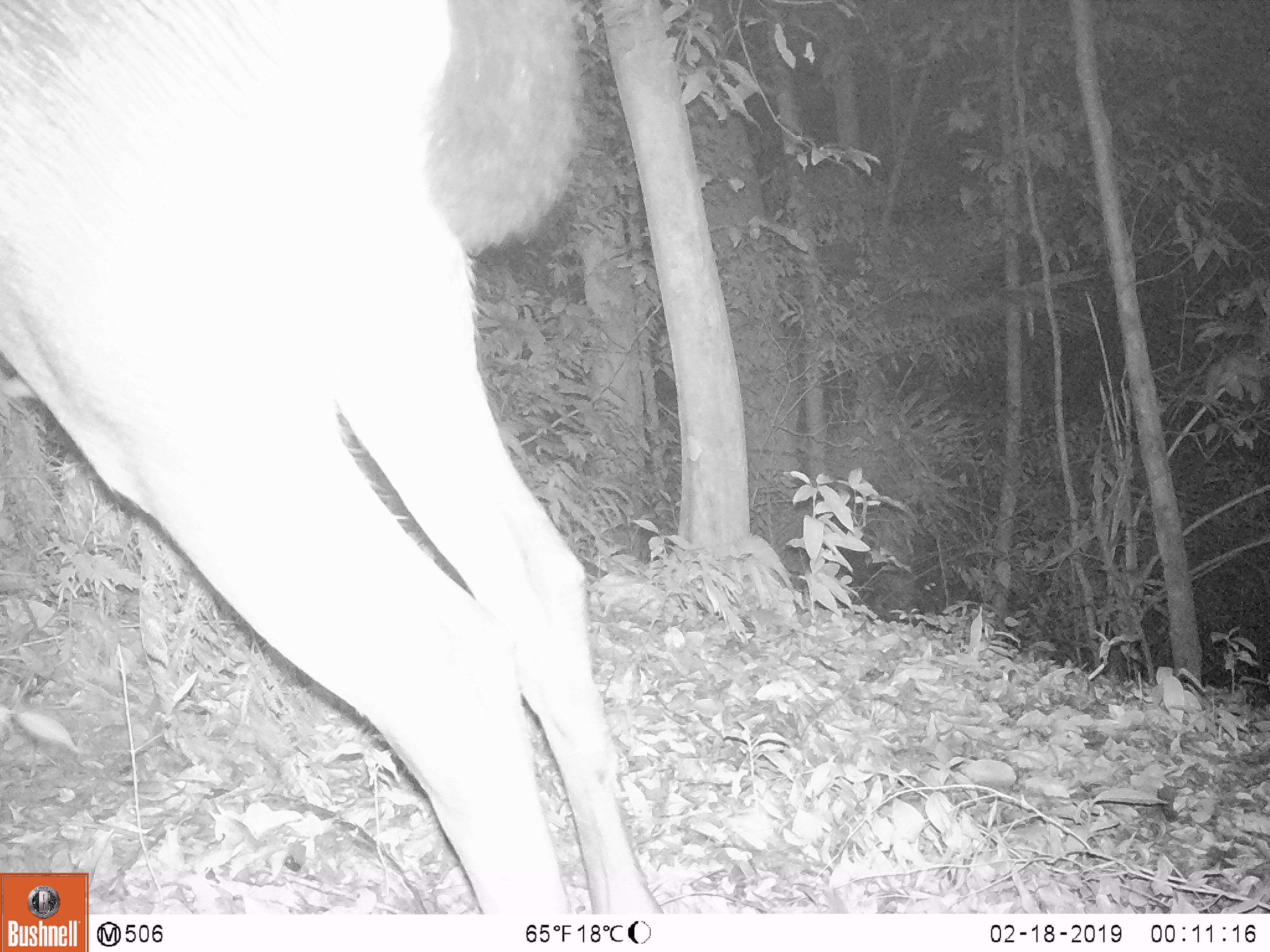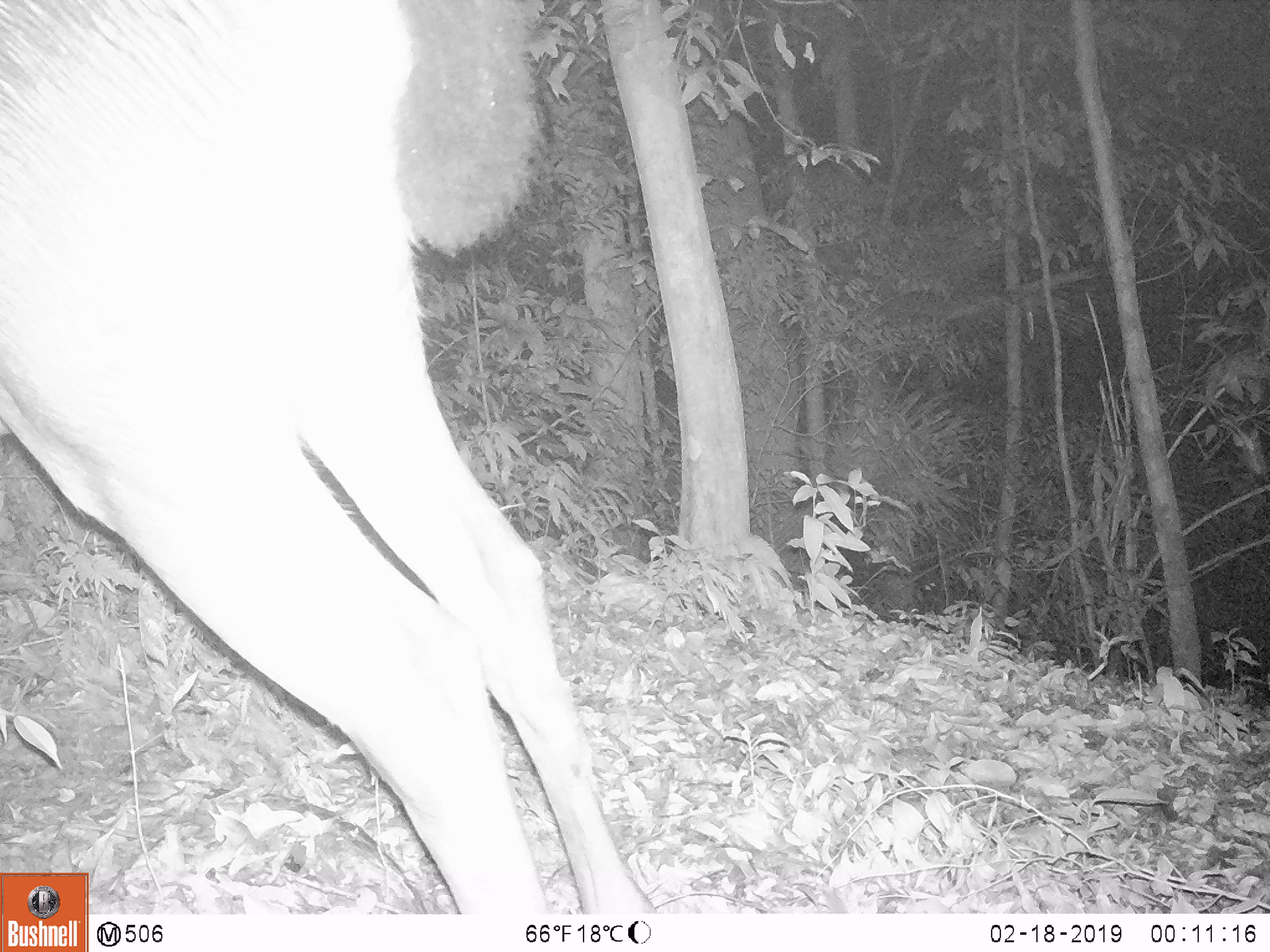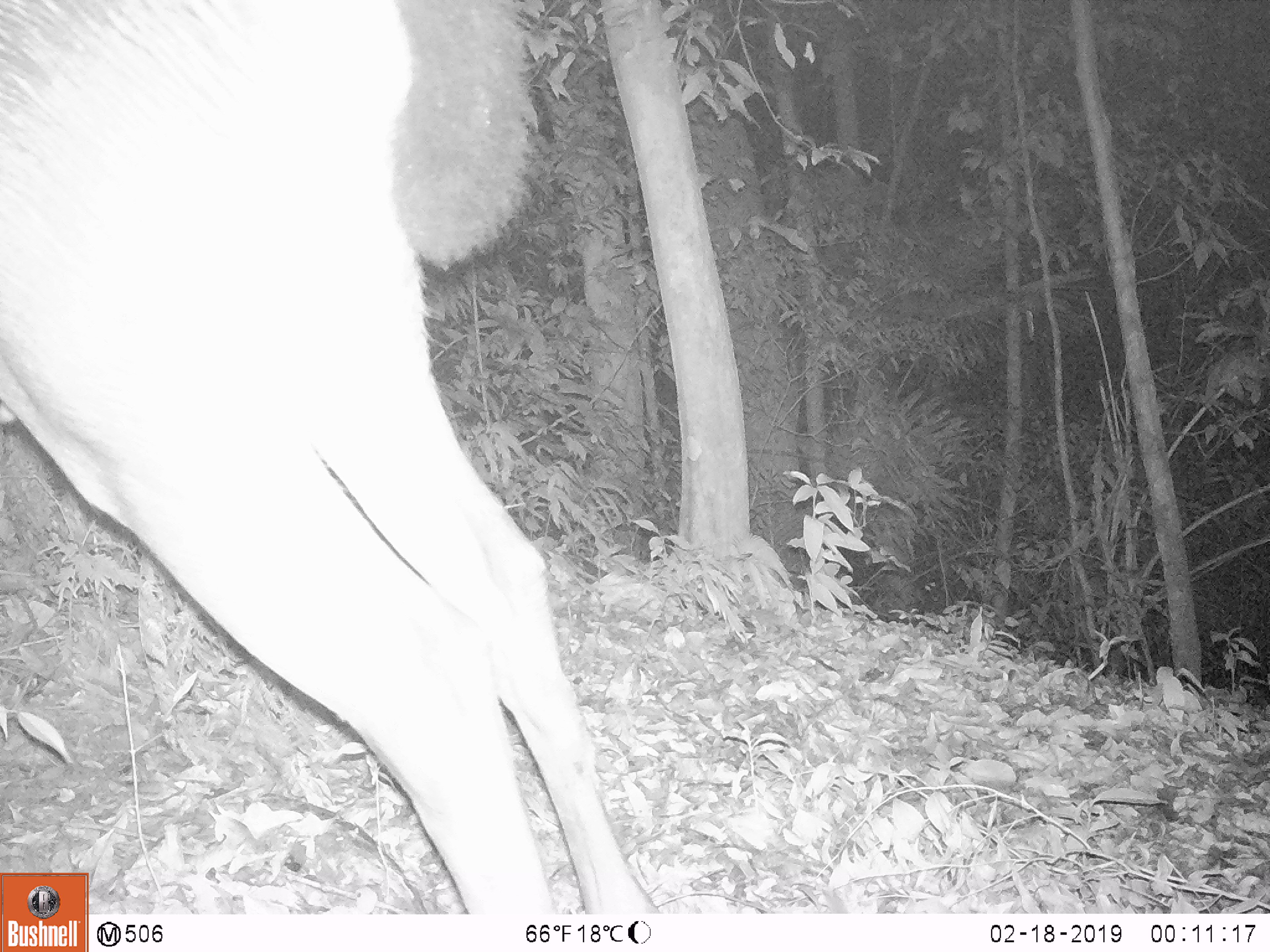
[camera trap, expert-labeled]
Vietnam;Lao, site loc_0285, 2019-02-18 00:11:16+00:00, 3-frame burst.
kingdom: Animalia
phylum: Chordata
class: Mammalia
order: Artiodactyla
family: Cervidae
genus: Rusa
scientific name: Rusa unicolor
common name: sambar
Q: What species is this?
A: Sambar (Rusa unicolor).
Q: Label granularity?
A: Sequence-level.